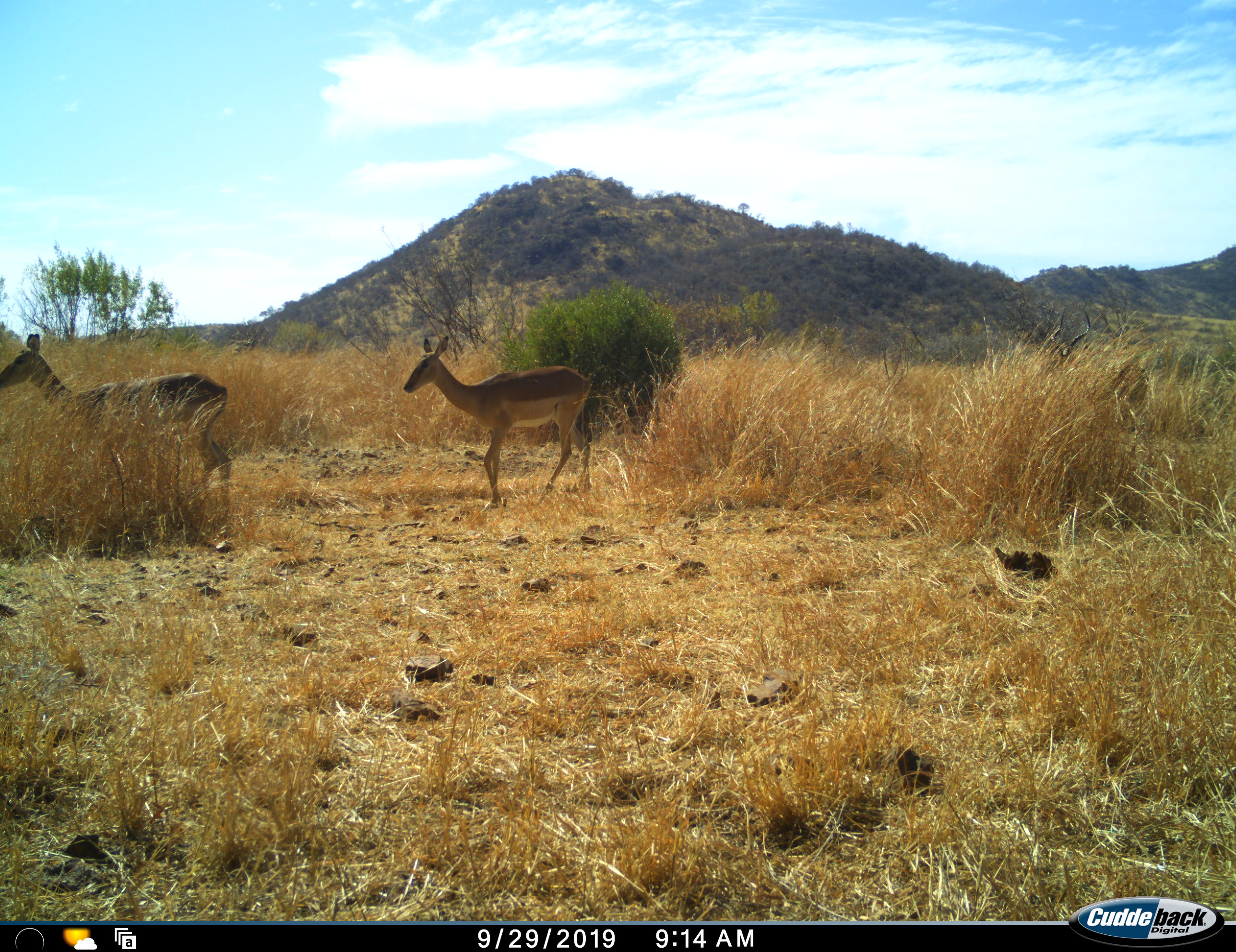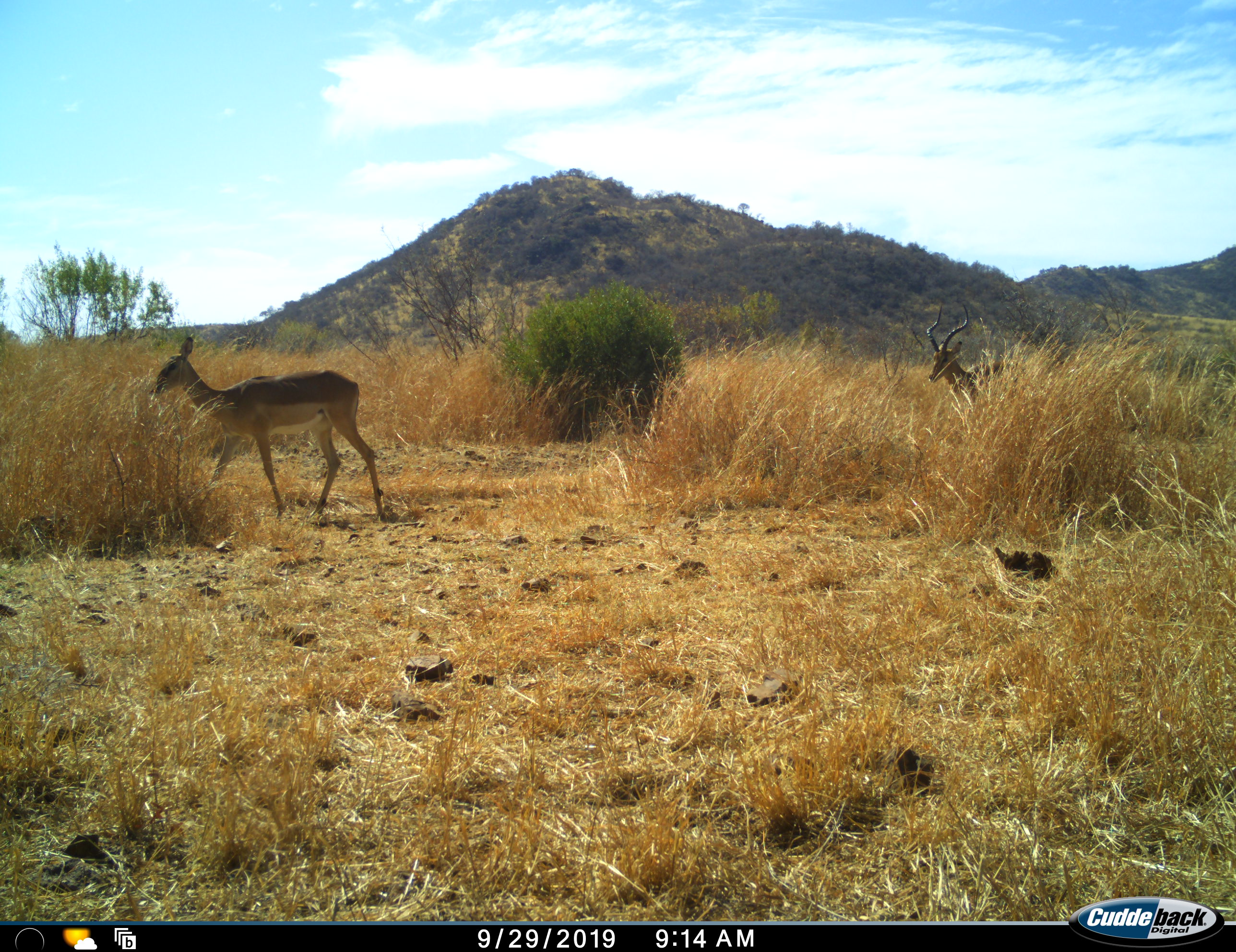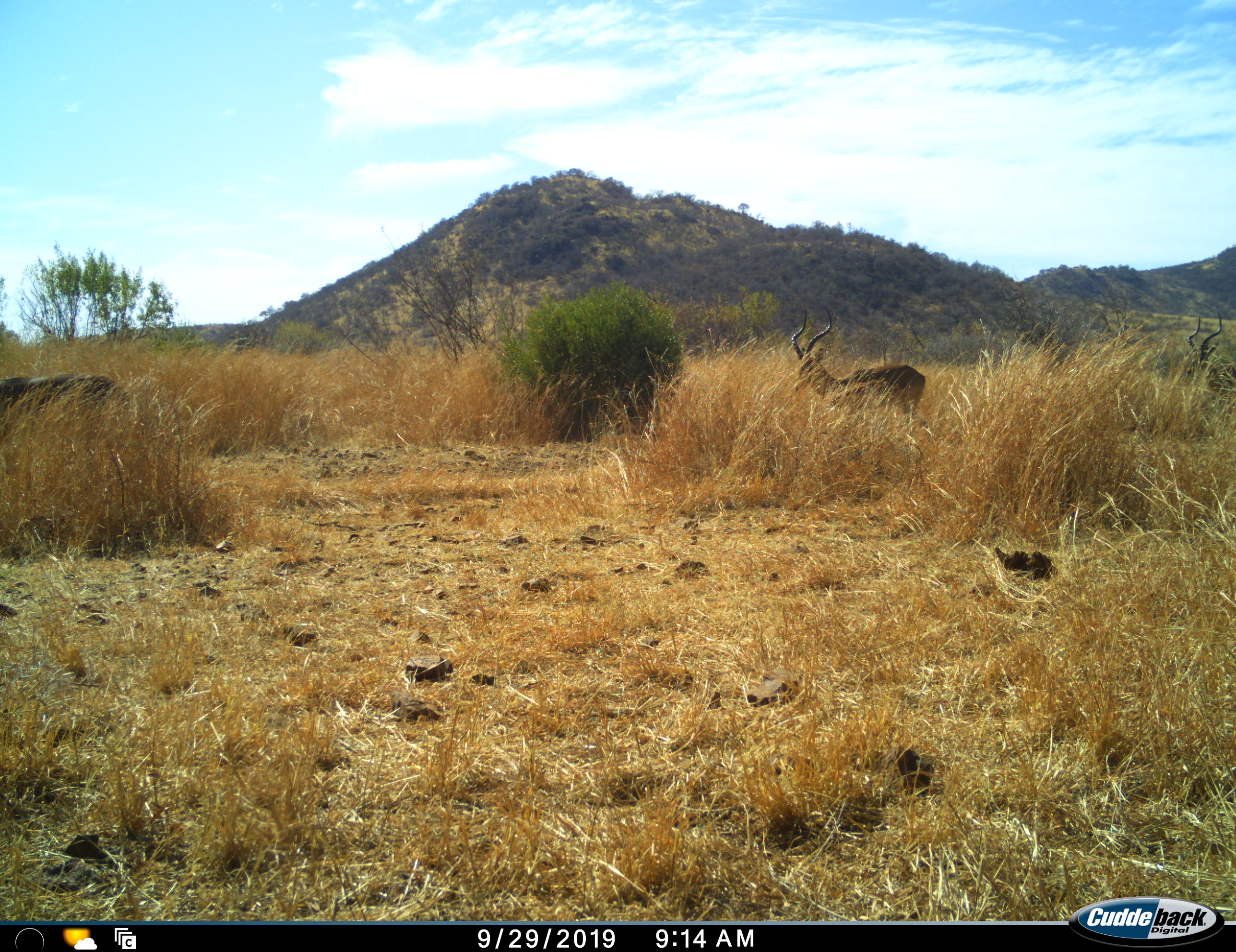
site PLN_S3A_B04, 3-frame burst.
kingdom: Animalia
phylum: Chordata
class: Mammalia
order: Artiodactyla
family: Bovidae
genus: Aepyceros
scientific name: Aepyceros melampus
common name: impala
Impala (Aepyceros melampus), count 4. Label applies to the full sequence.